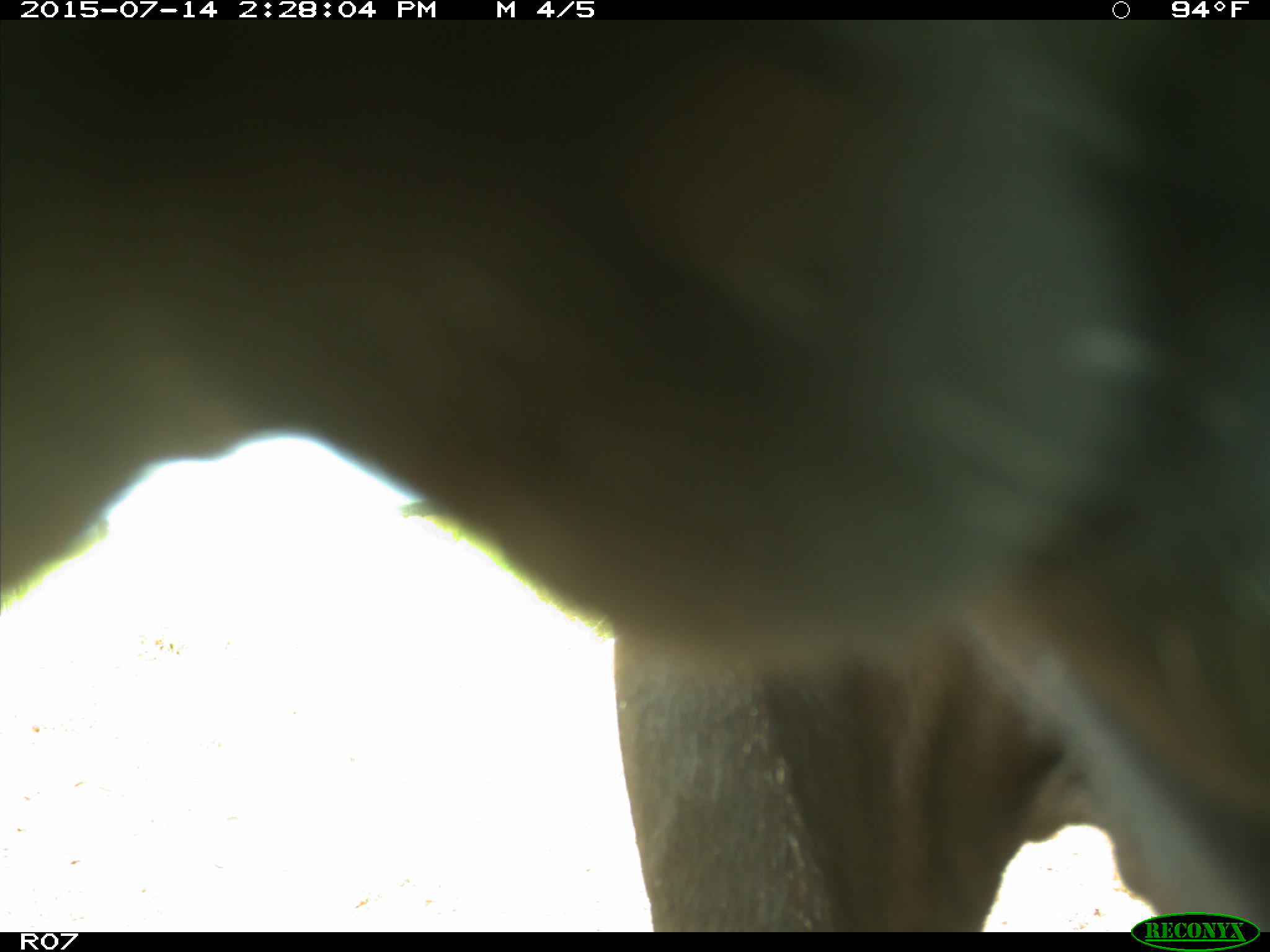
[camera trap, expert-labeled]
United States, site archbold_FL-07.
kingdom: Animalia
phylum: Chordata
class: Mammalia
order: Artiodactyla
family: Bovidae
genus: Bos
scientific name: Bos taurus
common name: domestic cow